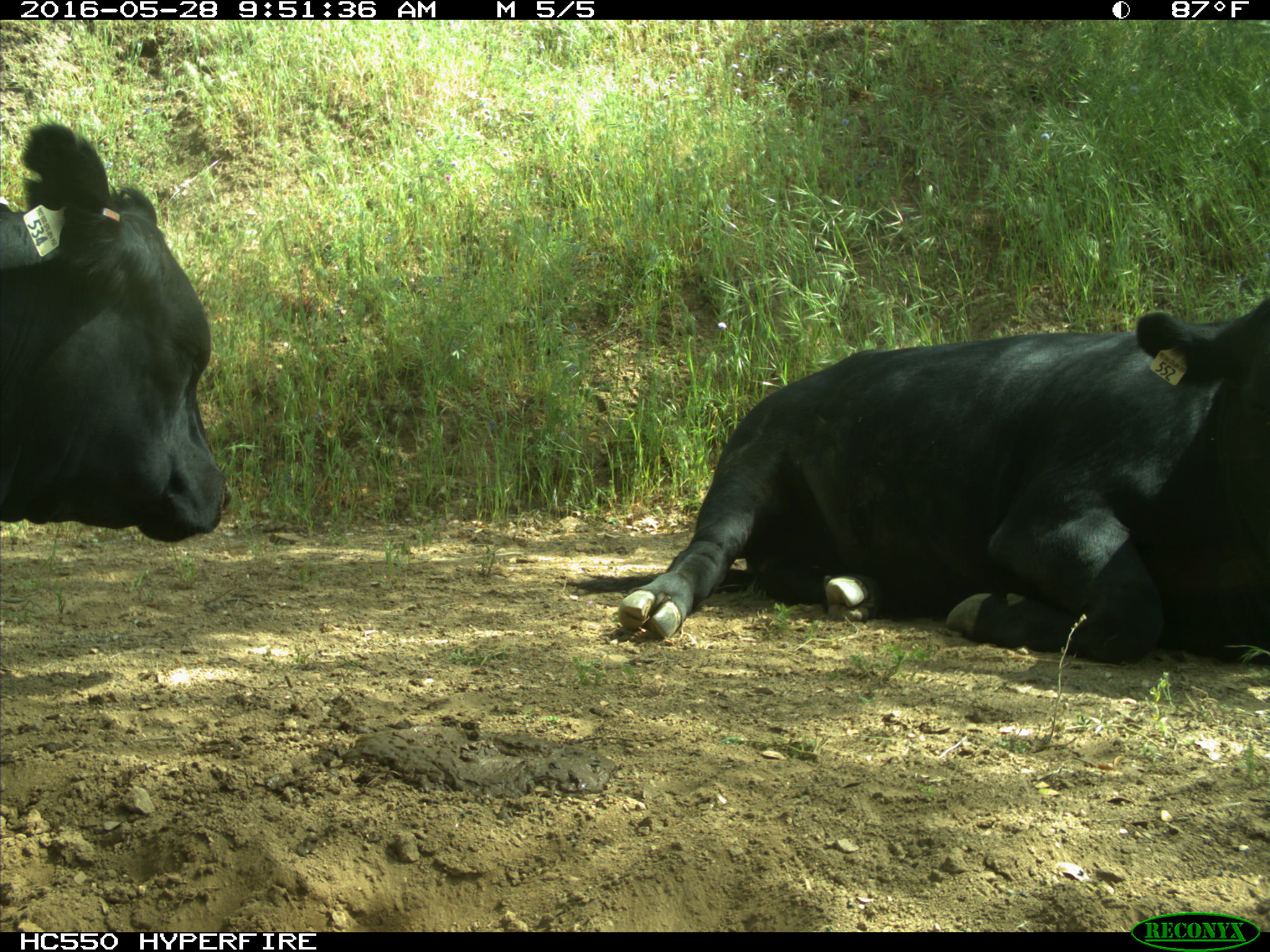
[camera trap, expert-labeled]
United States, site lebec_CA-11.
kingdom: Animalia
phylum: Chordata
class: Mammalia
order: Artiodactyla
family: Bovidae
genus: Bos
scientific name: Bos taurus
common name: domestic cow